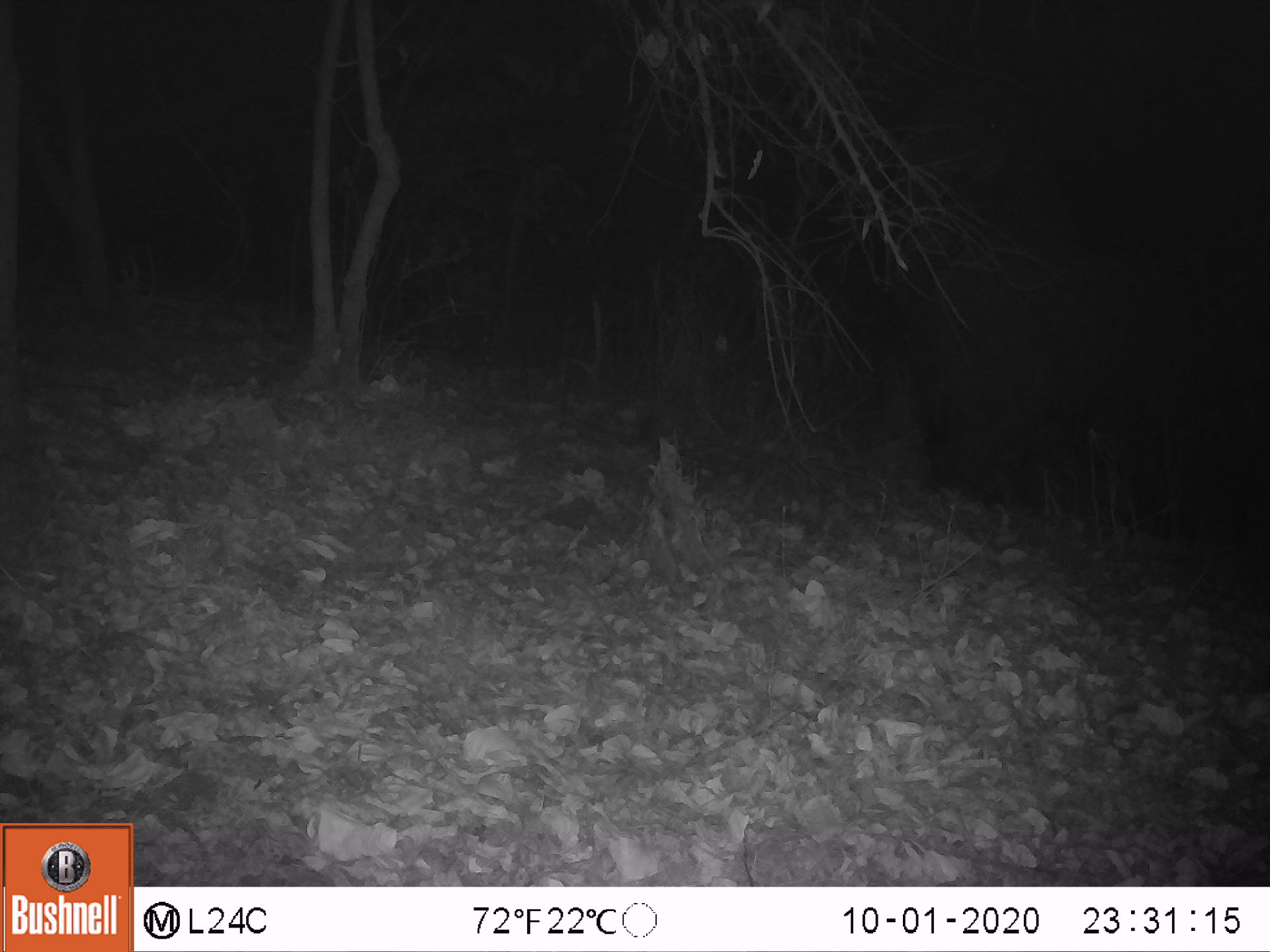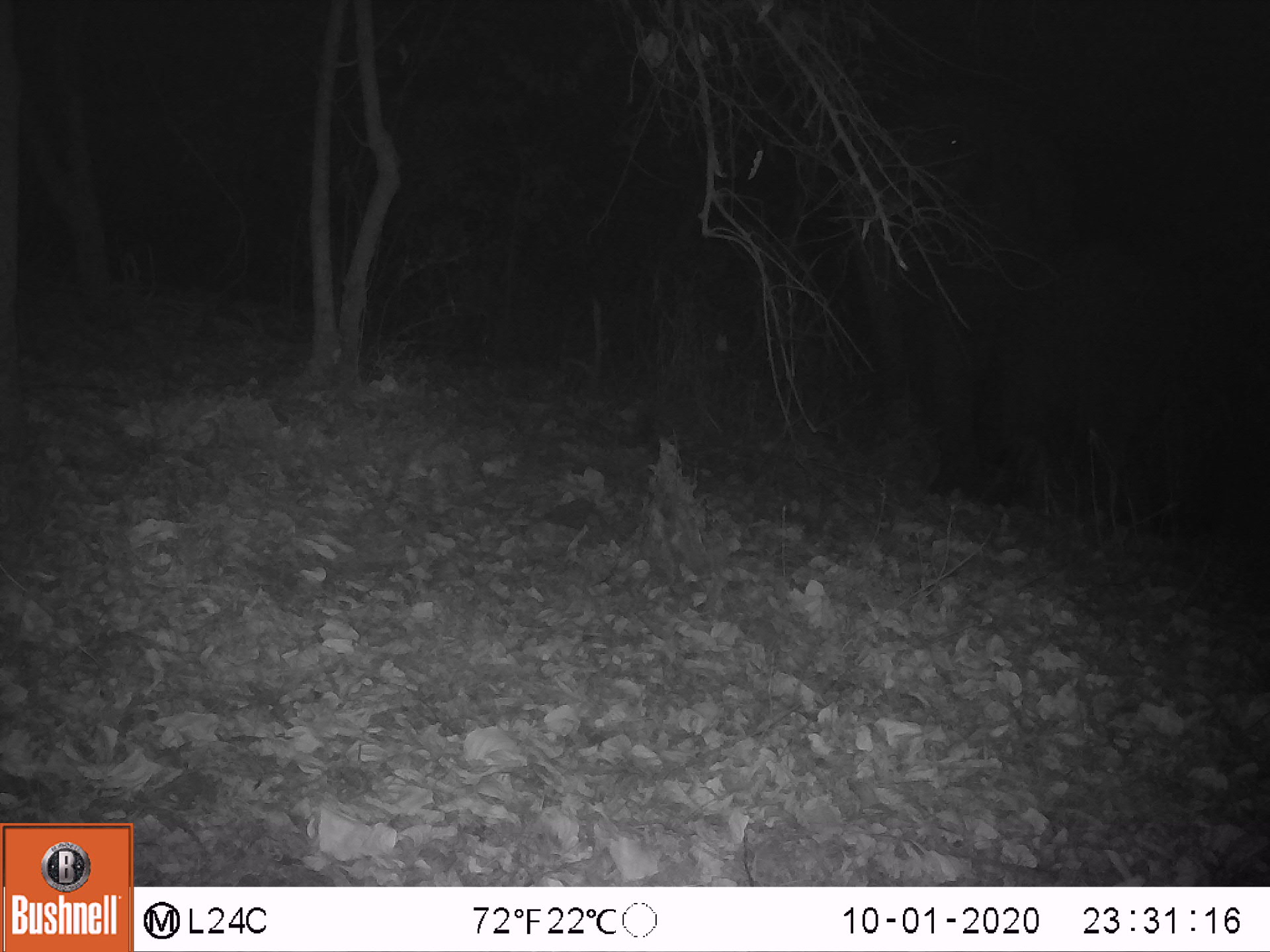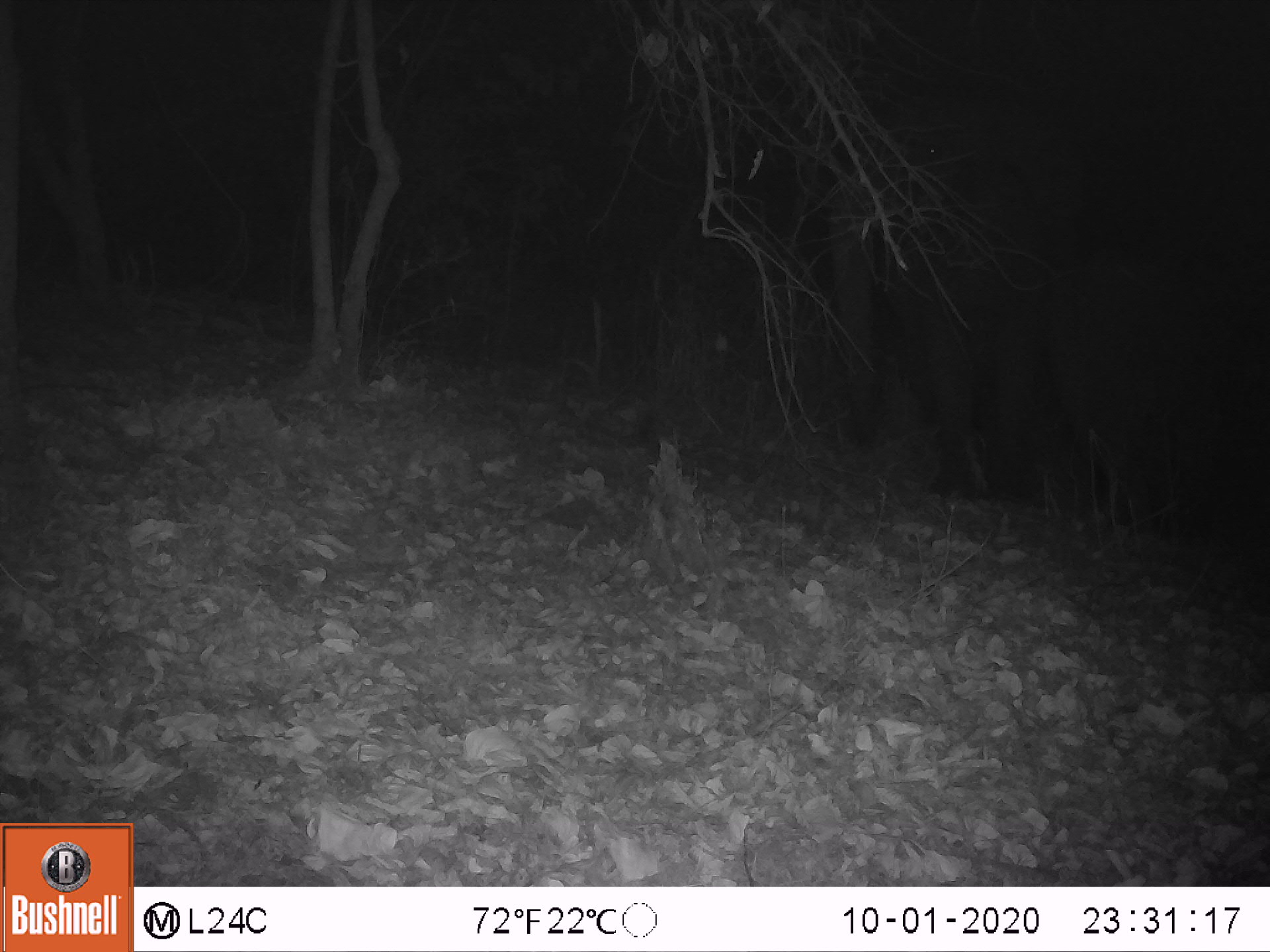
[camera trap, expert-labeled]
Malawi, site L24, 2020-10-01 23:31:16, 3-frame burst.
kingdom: Animalia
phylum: Chordata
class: Mammalia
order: Proboscidea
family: Elephantidae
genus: Loxodonta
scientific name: Loxodonta africana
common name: african savanna elephant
African savanna elephant (Loxodonta africana), count 1.